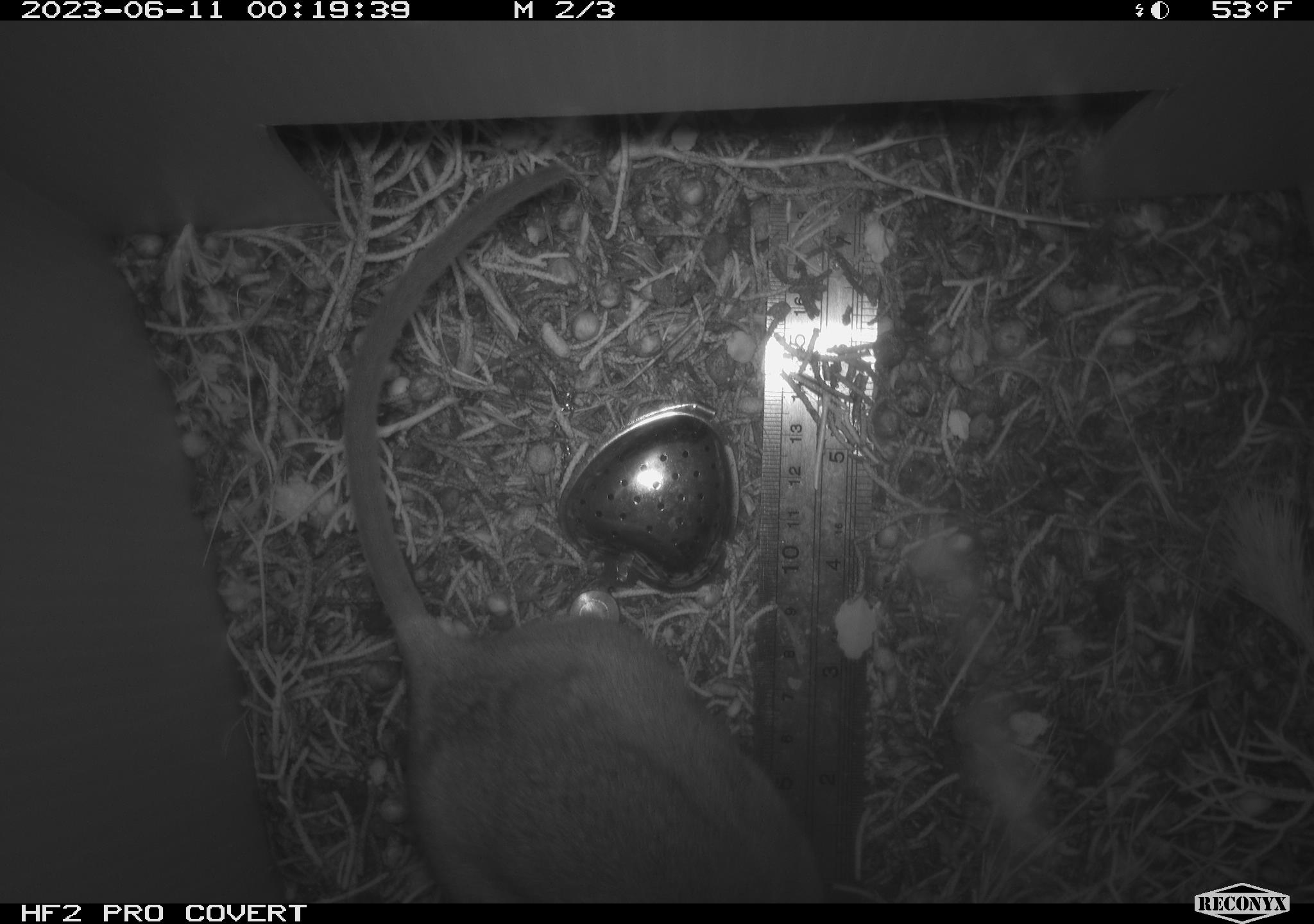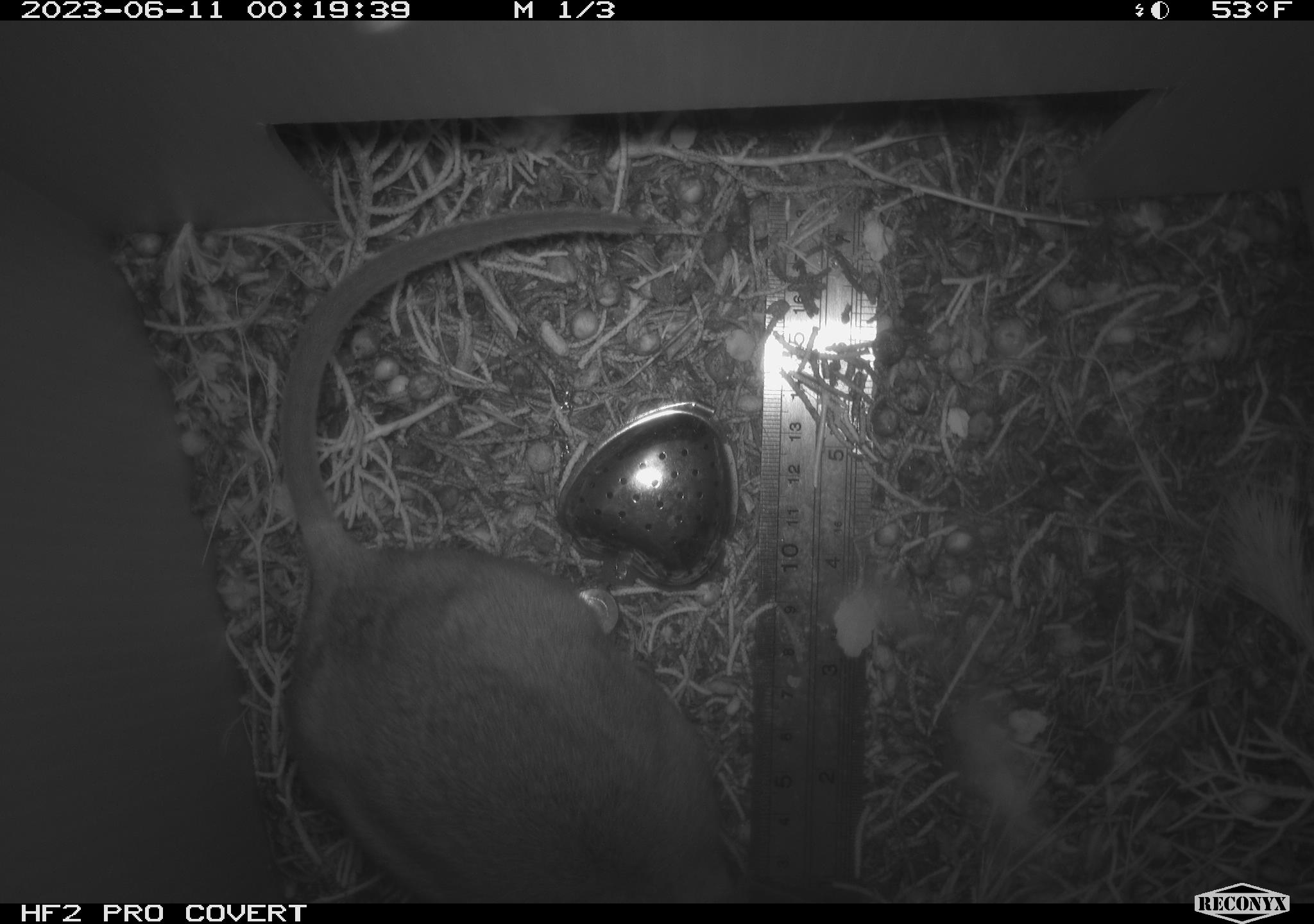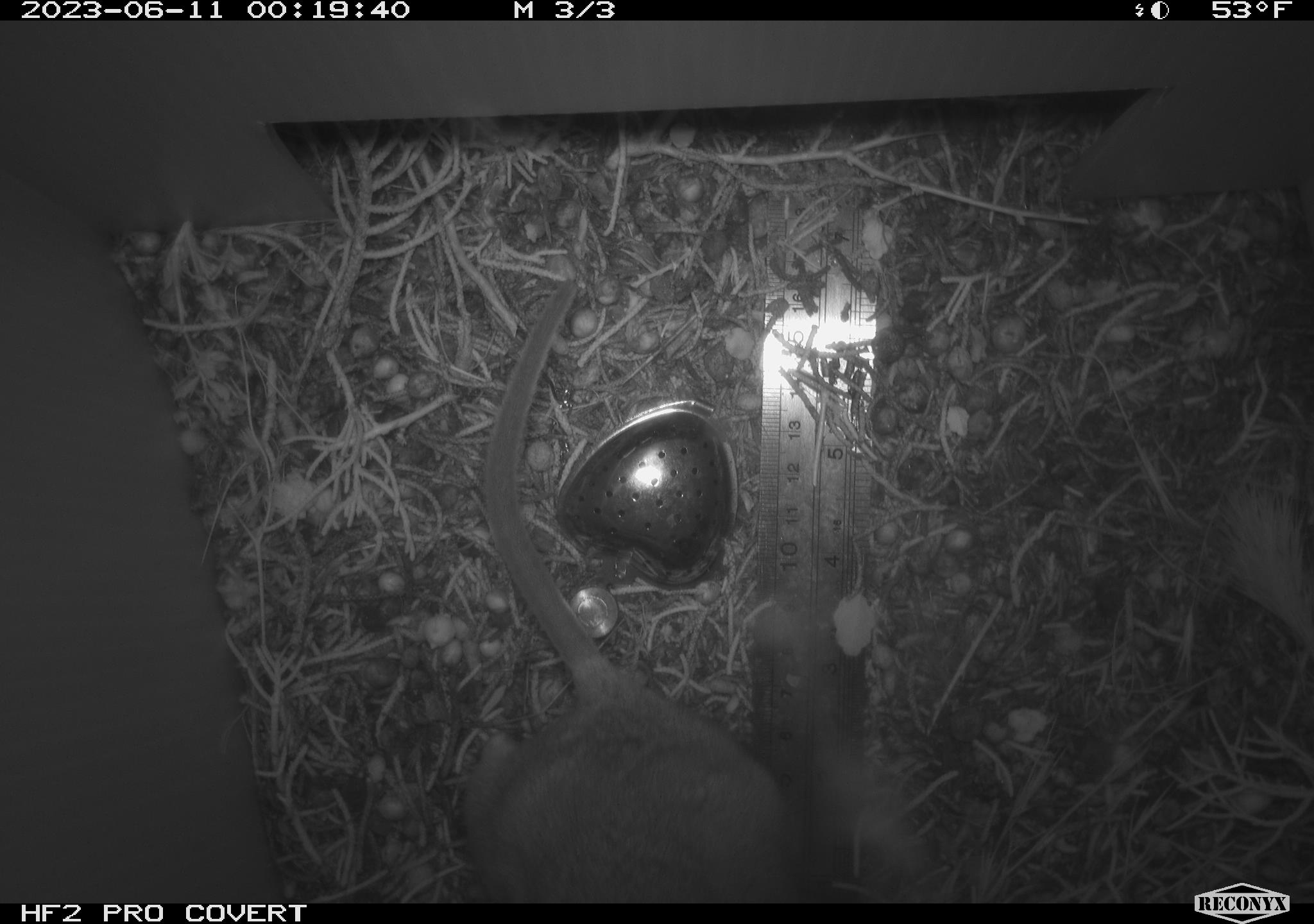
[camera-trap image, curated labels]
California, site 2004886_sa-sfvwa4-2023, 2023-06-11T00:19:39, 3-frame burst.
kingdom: Animalia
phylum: Chordata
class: Mammalia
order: Rodentia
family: Cricetidae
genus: Neotoma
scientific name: Neotoma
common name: pack rat or woodrat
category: neotoma species